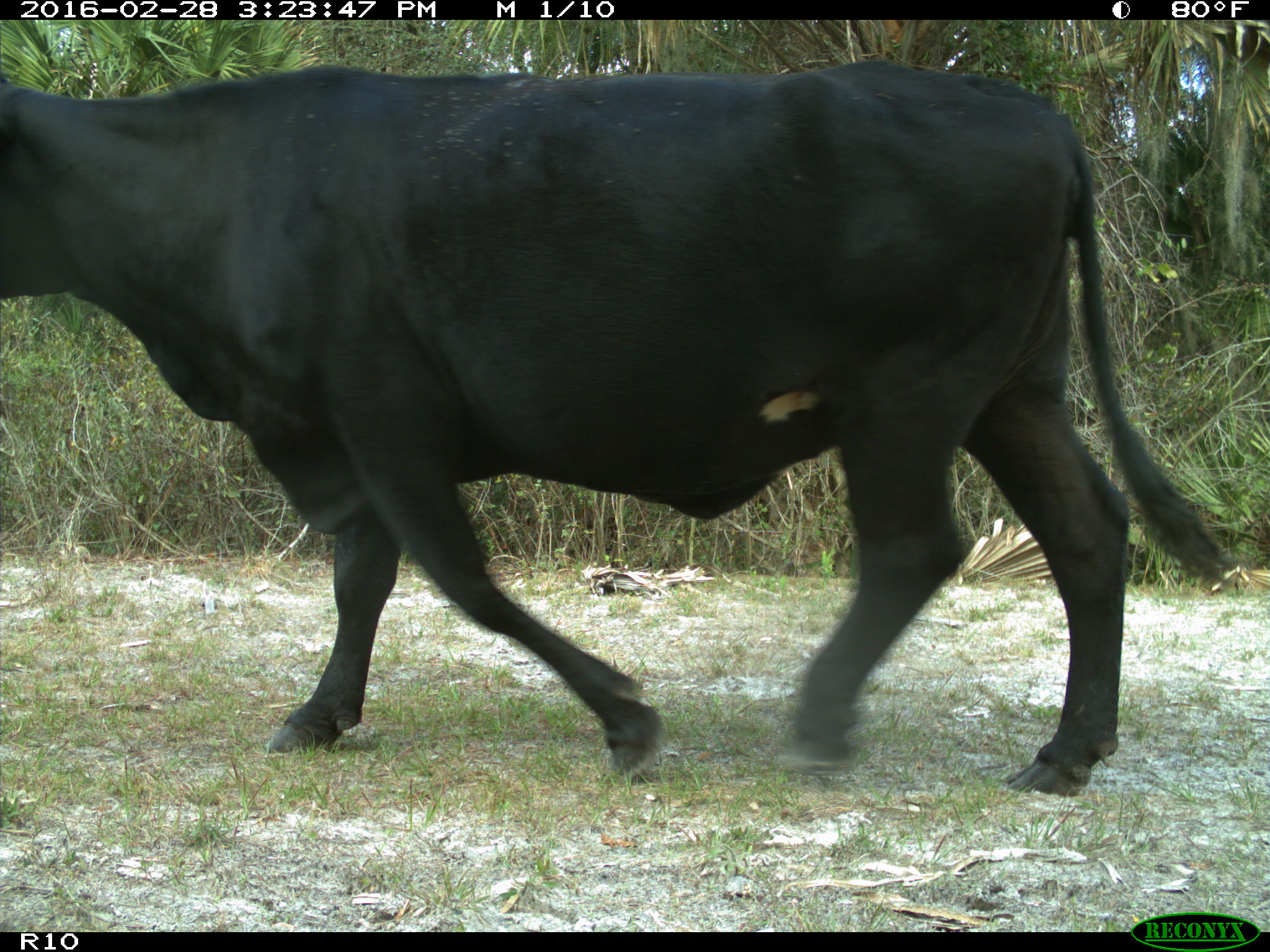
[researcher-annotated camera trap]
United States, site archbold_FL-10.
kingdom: Animalia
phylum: Chordata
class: Mammalia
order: Artiodactyla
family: Bovidae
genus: Bos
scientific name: Bos taurus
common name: domestic cow